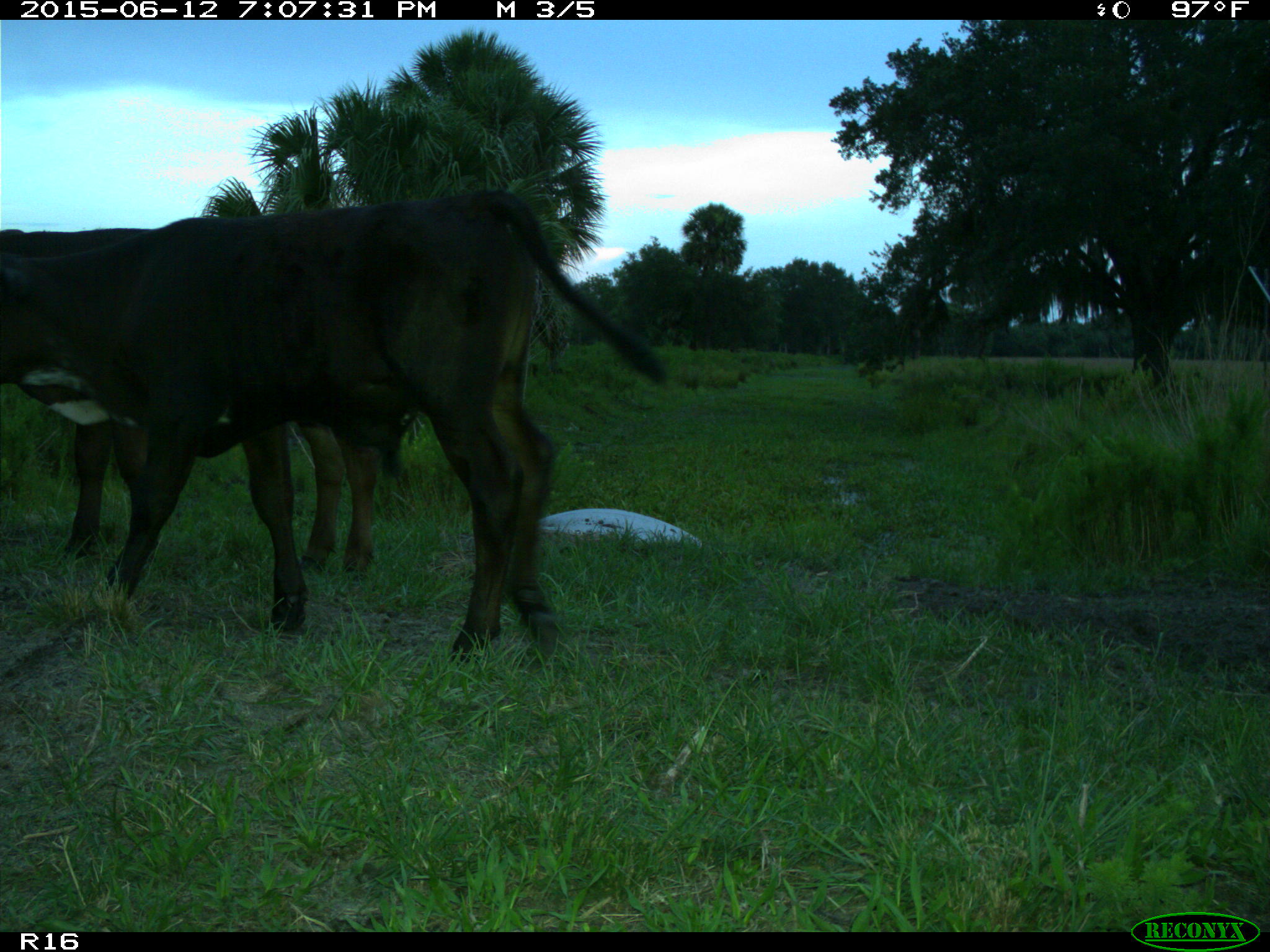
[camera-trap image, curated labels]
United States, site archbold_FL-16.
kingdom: Animalia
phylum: Chordata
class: Mammalia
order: Artiodactyla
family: Bovidae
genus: Bos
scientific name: Bos taurus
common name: domestic cow